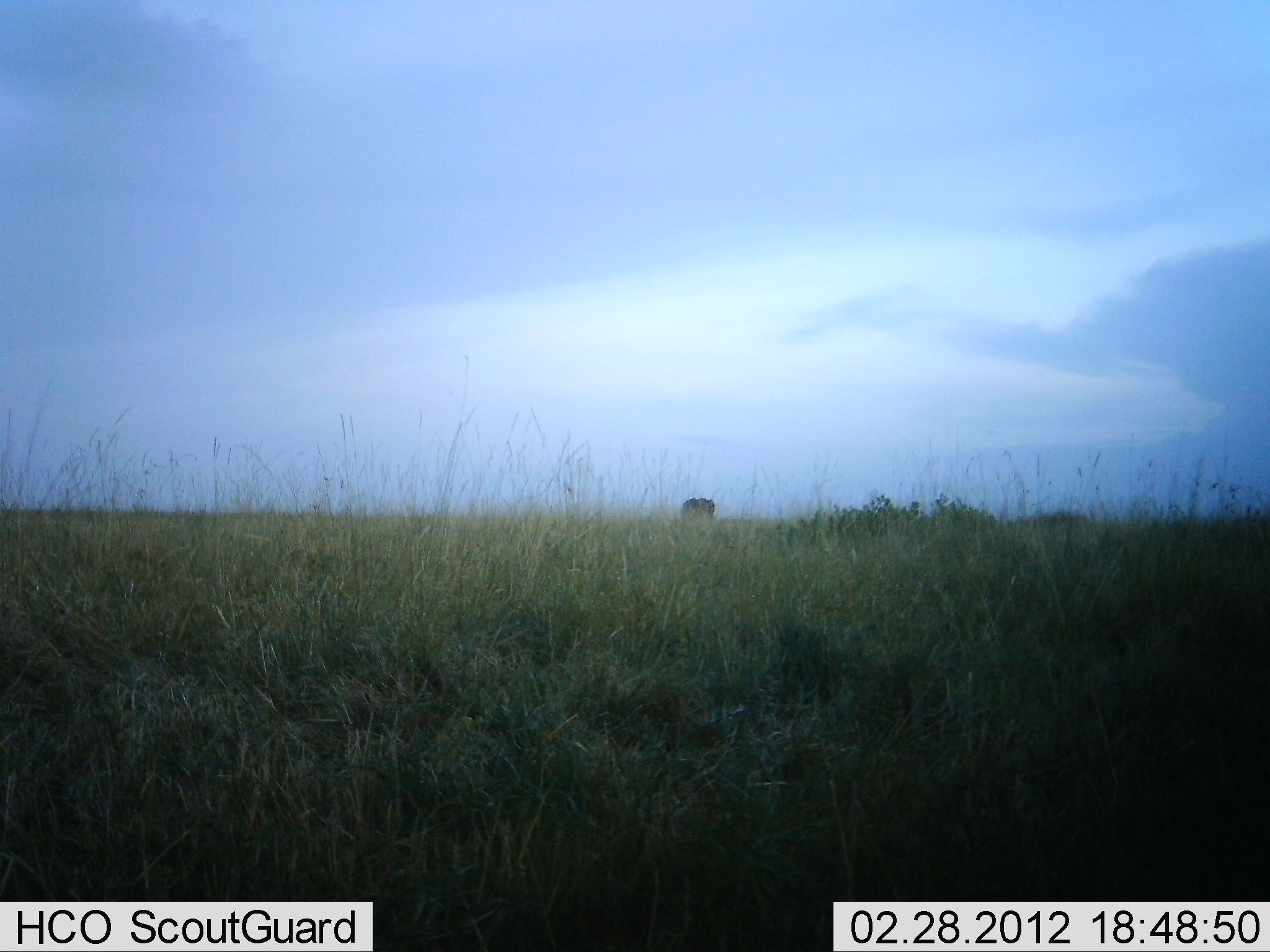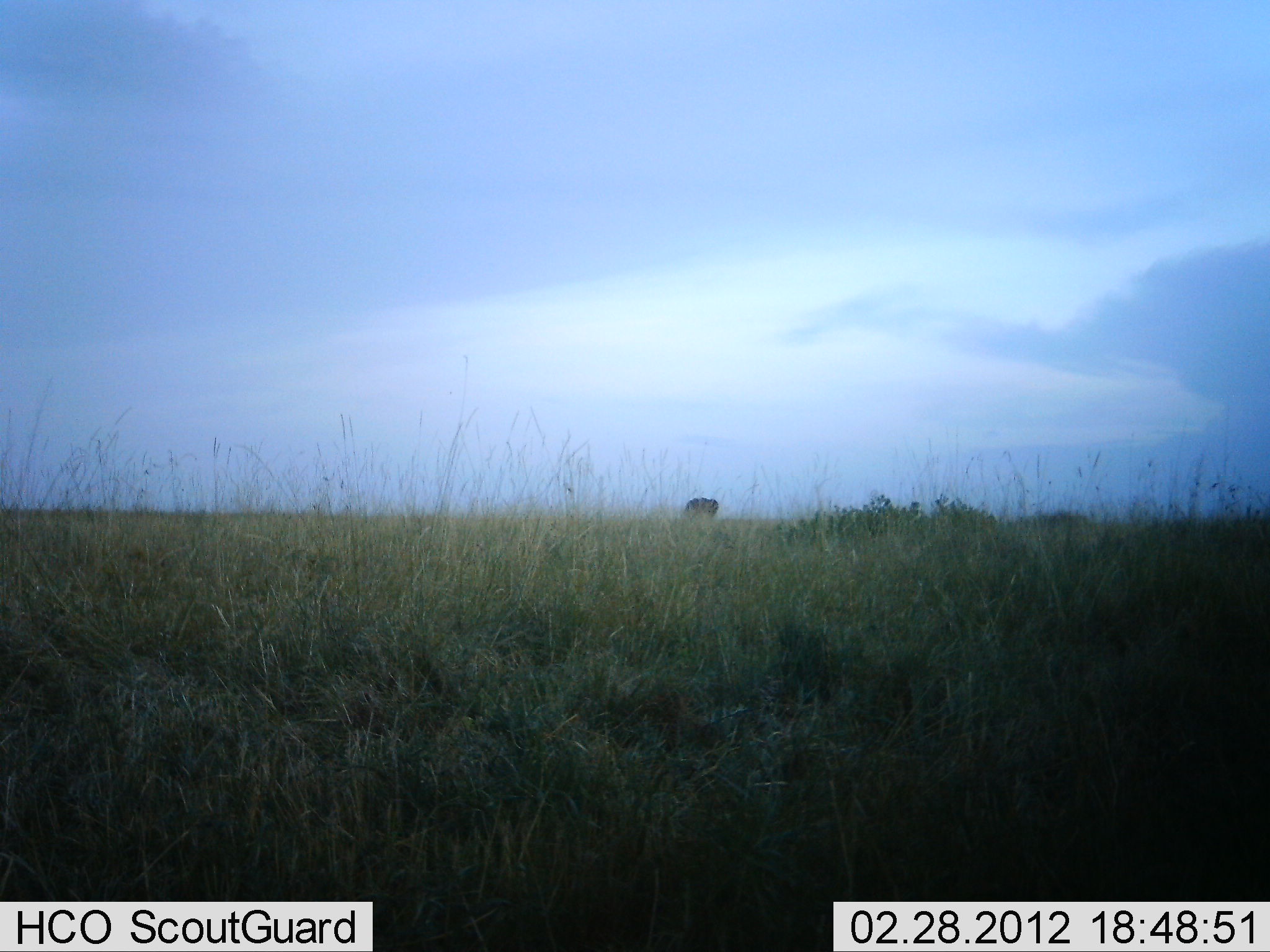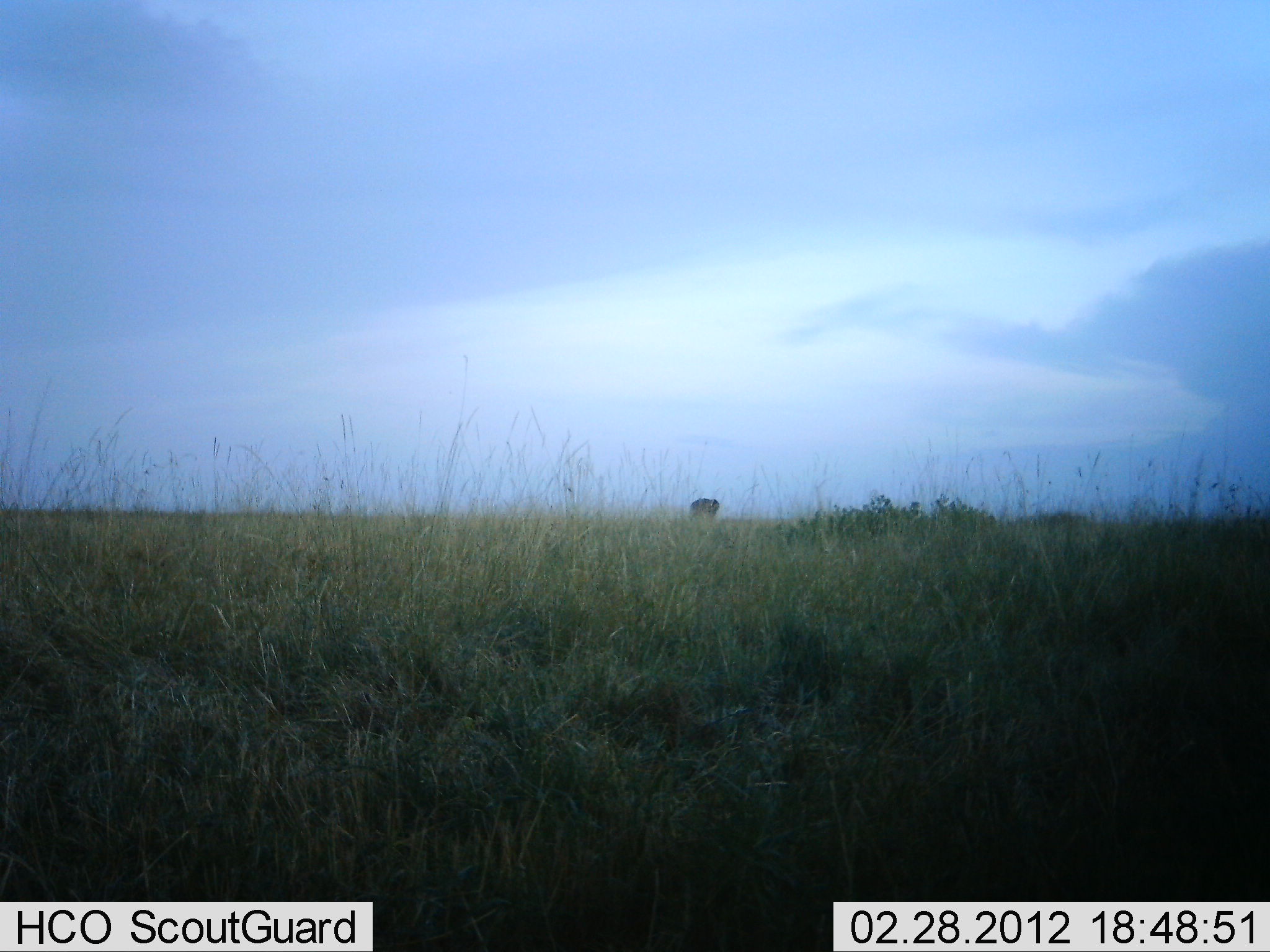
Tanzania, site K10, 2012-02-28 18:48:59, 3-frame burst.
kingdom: Animalia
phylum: Chordata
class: Mammalia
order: Artiodactyla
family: Bovidae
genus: Connochaetes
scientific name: Connochaetes taurinus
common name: blue wildebeest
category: wildebeest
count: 1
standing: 71%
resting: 0%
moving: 0%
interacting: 0%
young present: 0%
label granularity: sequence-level